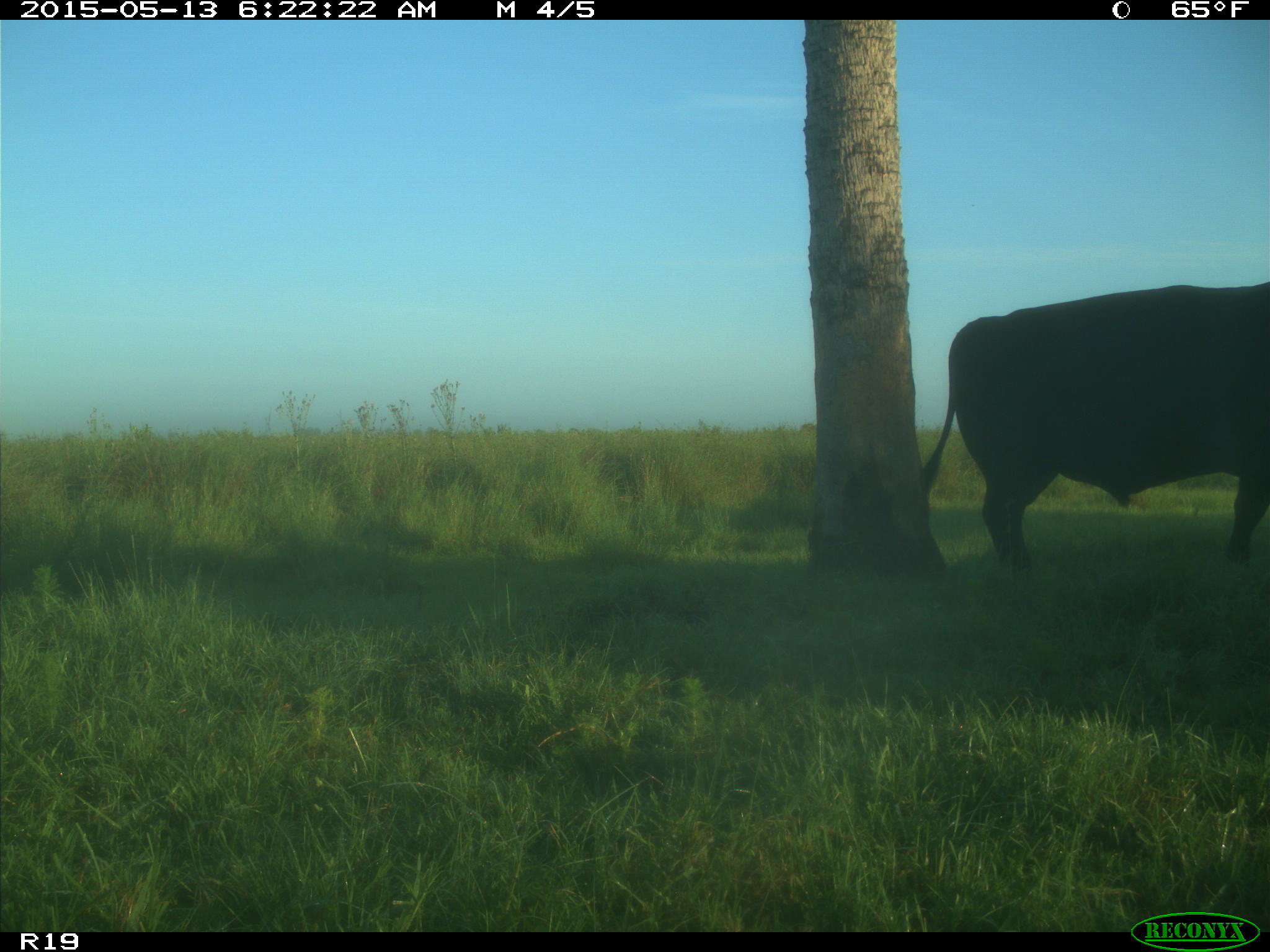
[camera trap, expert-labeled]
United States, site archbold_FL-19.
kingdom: Animalia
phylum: Chordata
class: Mammalia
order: Artiodactyla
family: Bovidae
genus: Bos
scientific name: Bos taurus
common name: domestic cow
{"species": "Bos taurus (domestic cow)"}